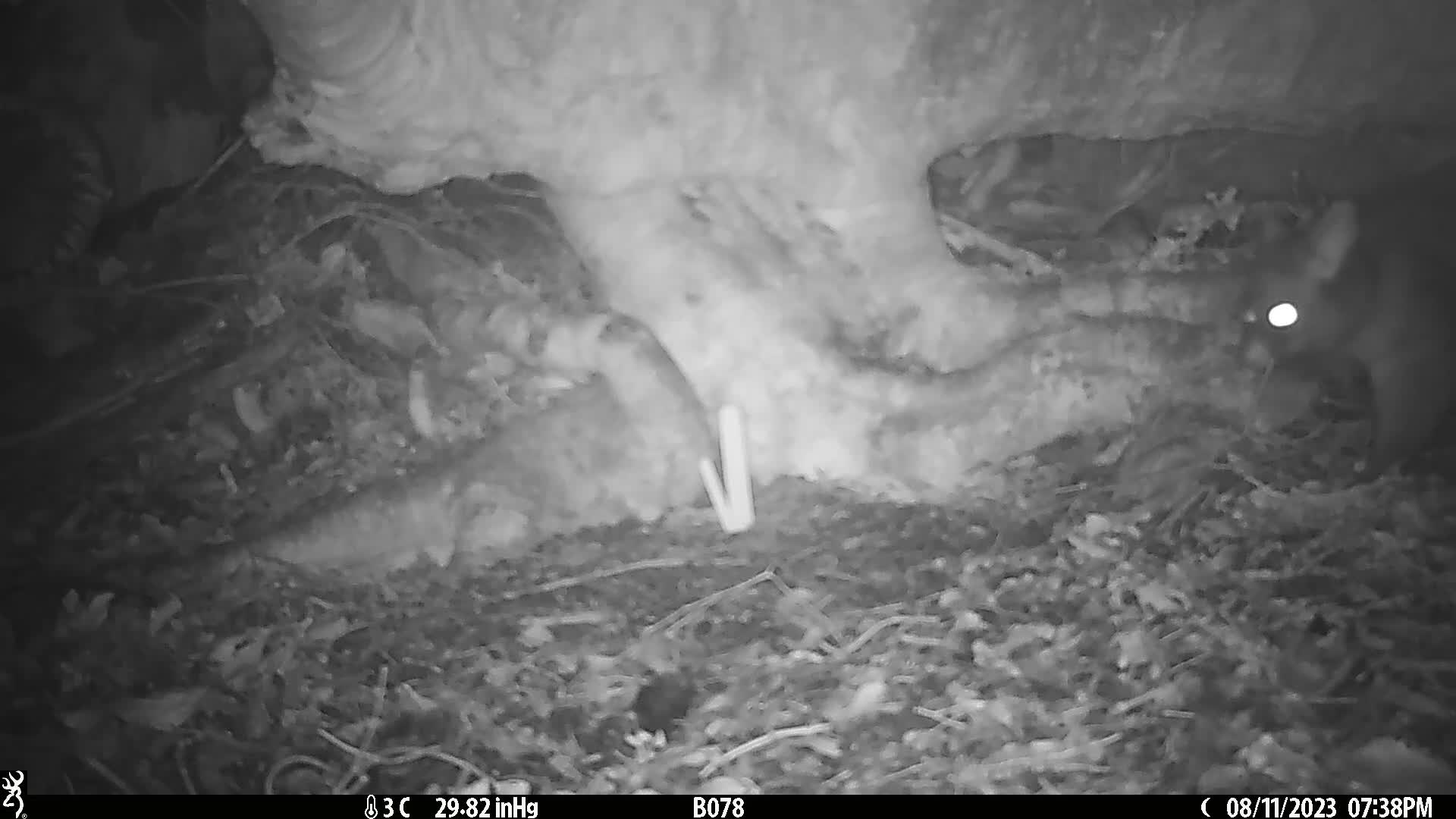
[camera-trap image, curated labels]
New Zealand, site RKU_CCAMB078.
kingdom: Animalia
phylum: Chordata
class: Mammalia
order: Diprotodontia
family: Phalangeridae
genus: Trichosurus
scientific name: Trichosurus vulpecula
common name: common brushtail possum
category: possum